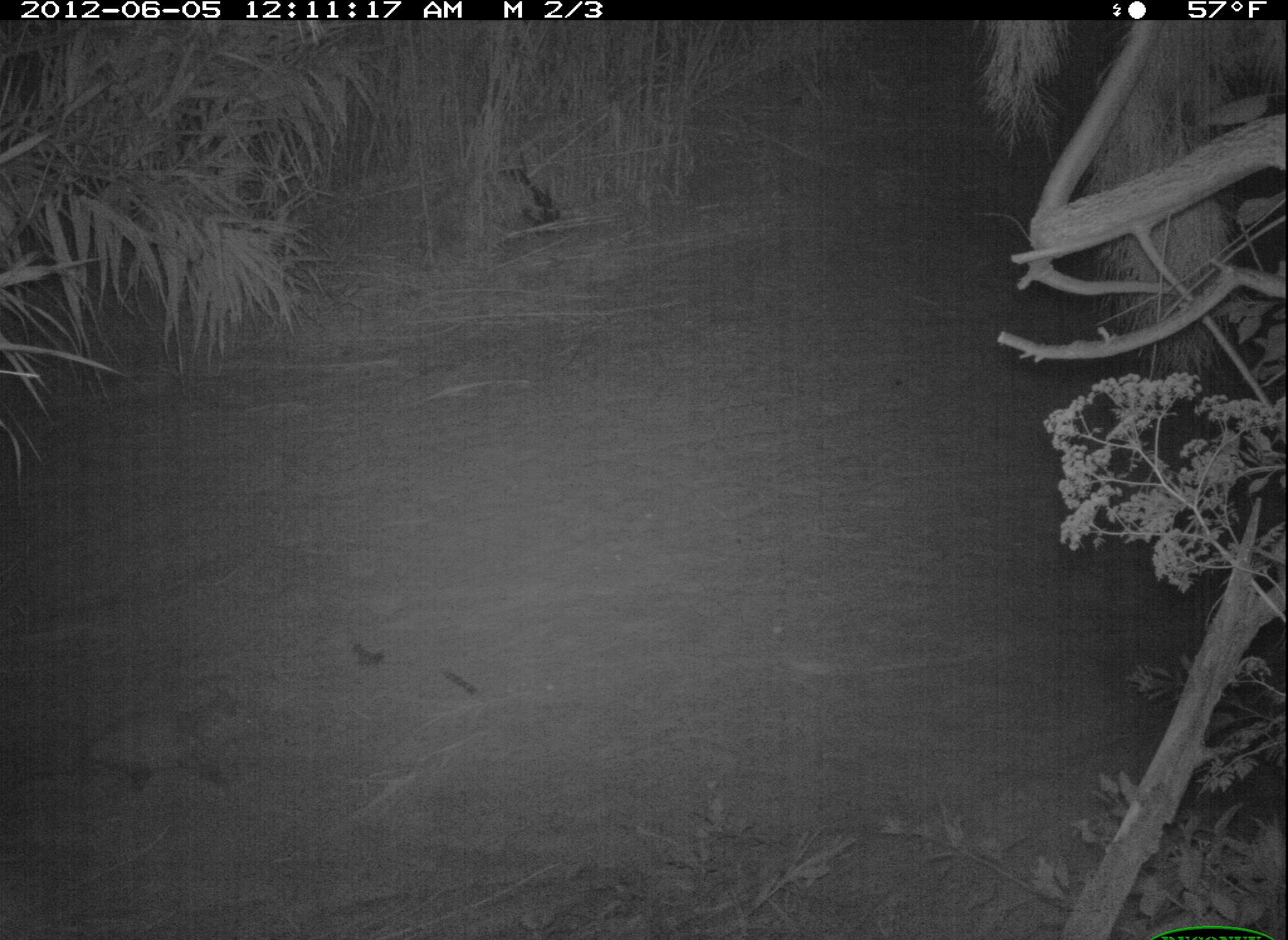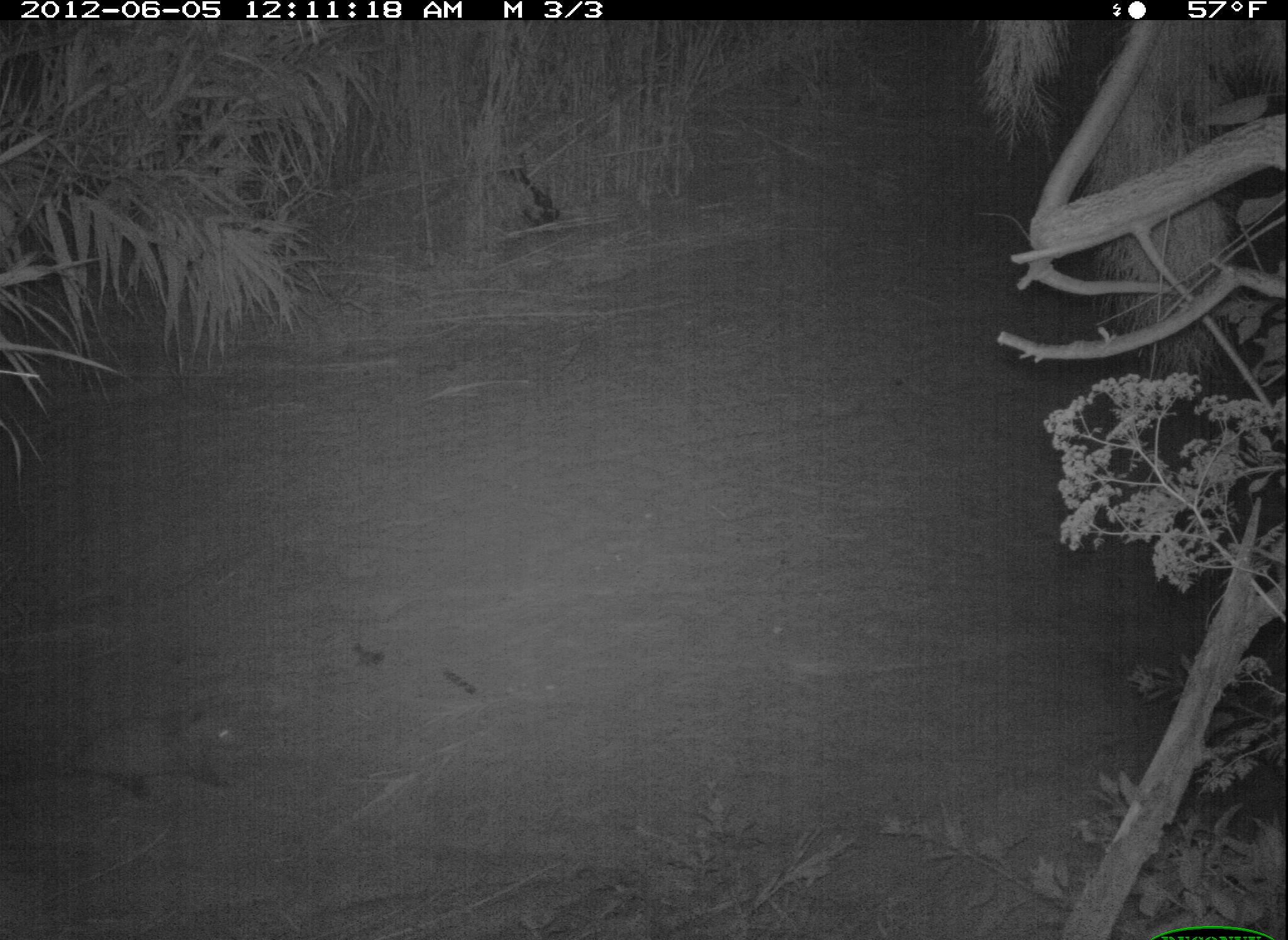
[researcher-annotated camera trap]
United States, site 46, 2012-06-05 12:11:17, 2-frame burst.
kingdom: Animalia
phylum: Chordata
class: Mammalia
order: Didelphimorphia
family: Didelphidae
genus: Didelphis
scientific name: Didelphis virginiana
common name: virginia opossum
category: opossum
Opossum (virginia opossum) (Didelphis virginiana).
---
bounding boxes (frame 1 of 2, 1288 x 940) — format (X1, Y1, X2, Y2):
opossum: (45, 693, 272, 812)